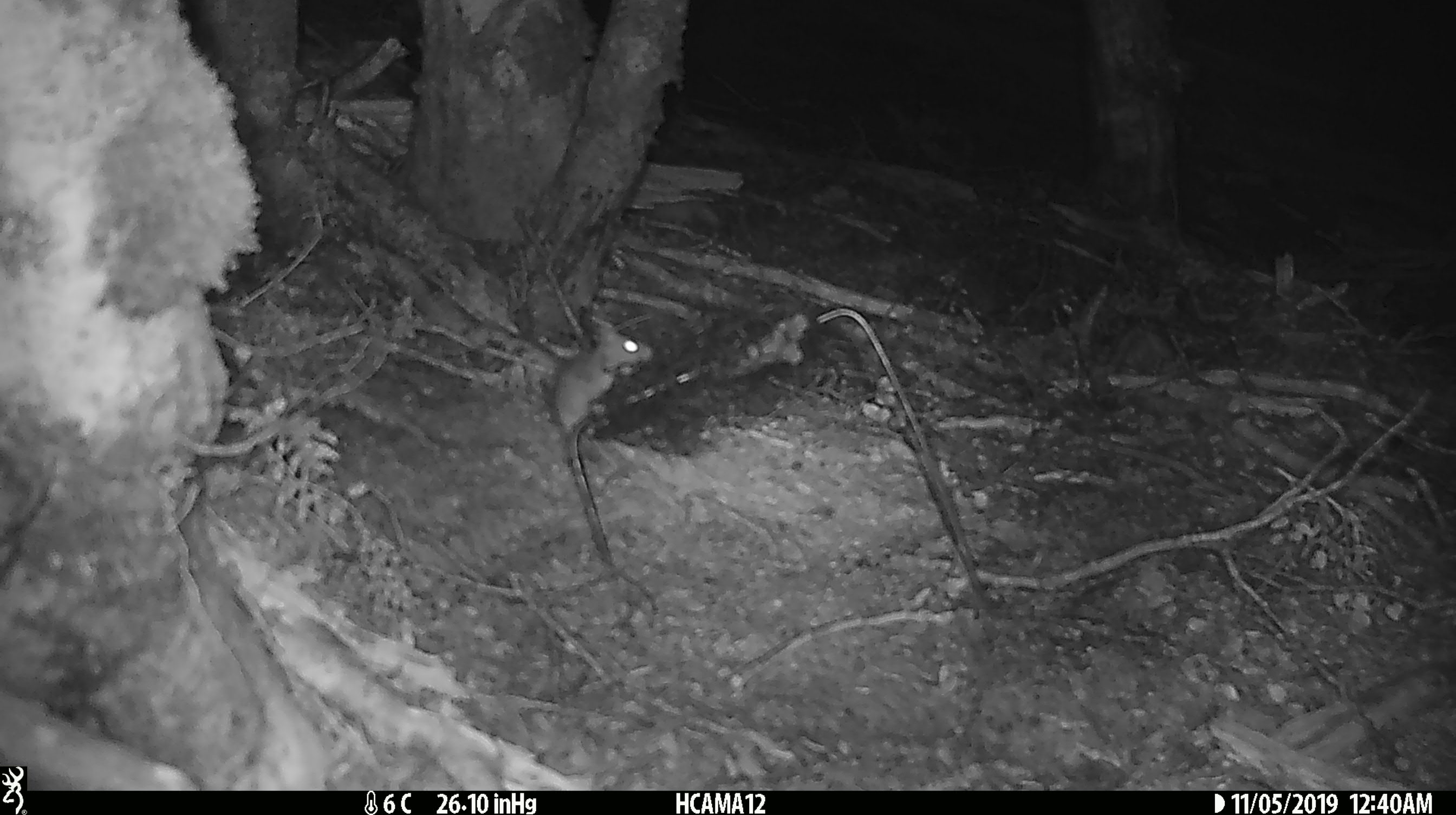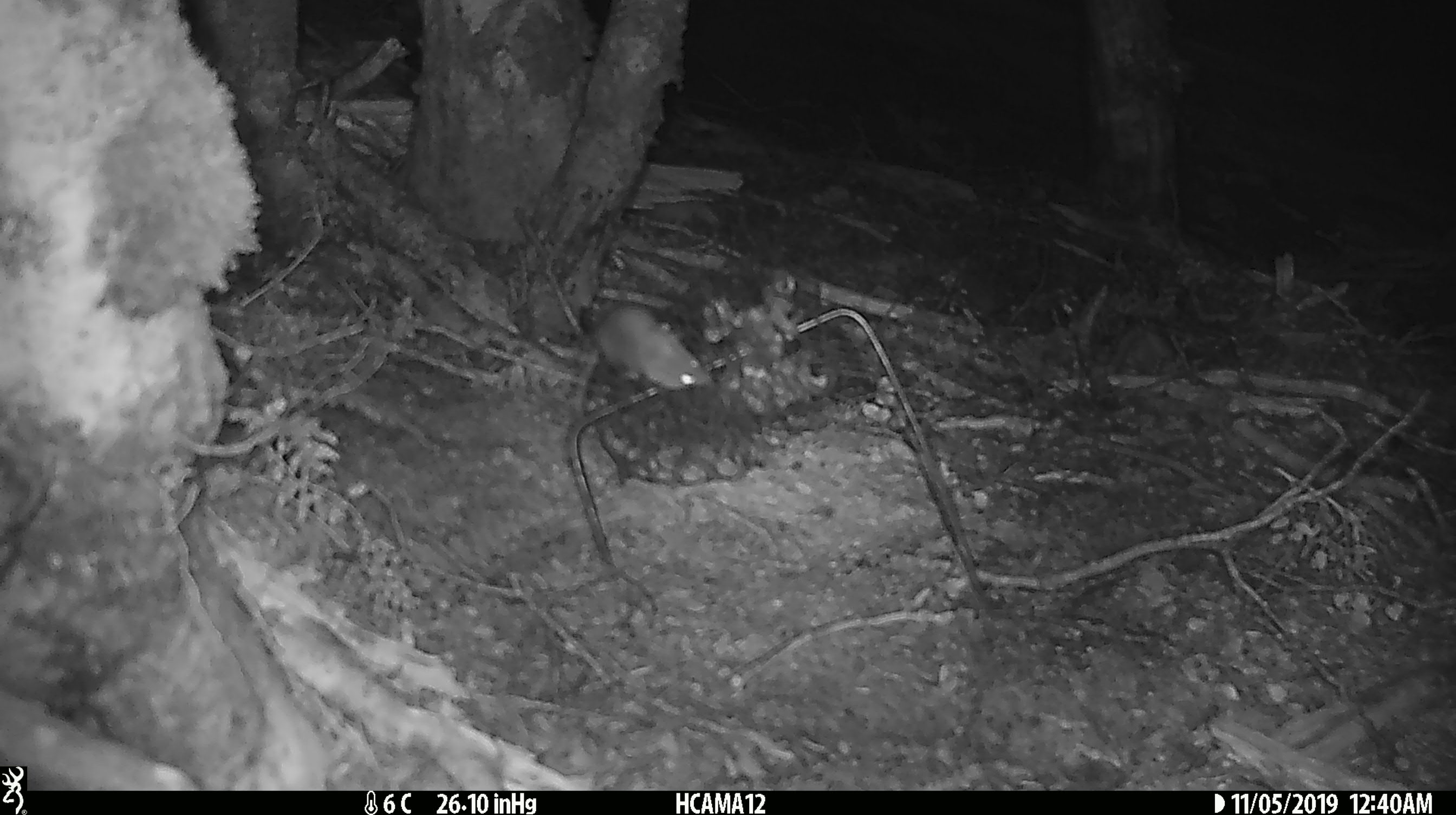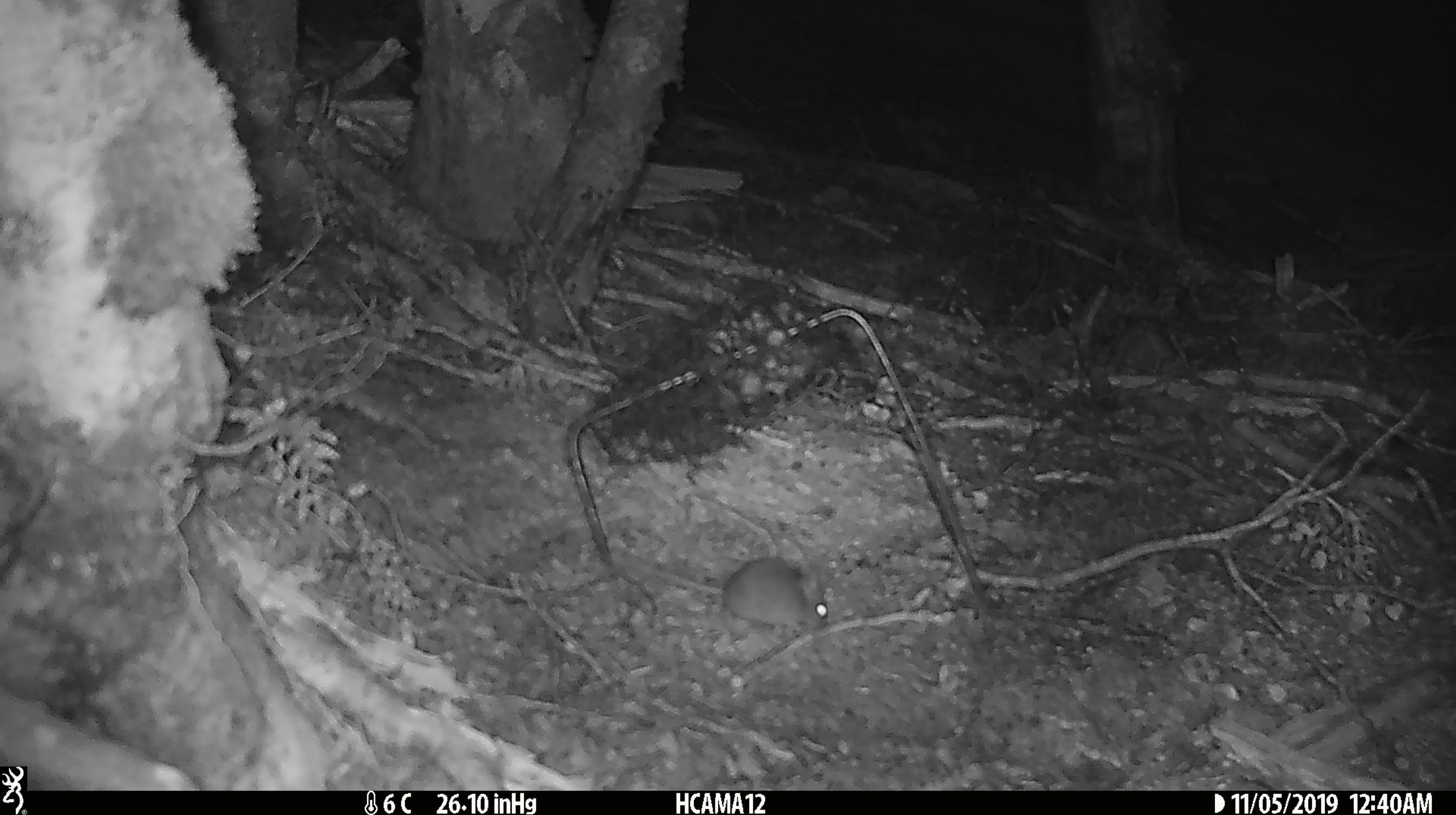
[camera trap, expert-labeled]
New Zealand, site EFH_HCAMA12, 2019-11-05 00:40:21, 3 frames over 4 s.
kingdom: Animalia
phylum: Chordata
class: Mammalia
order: Rodentia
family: Muridae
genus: Mus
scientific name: Mus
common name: mouse